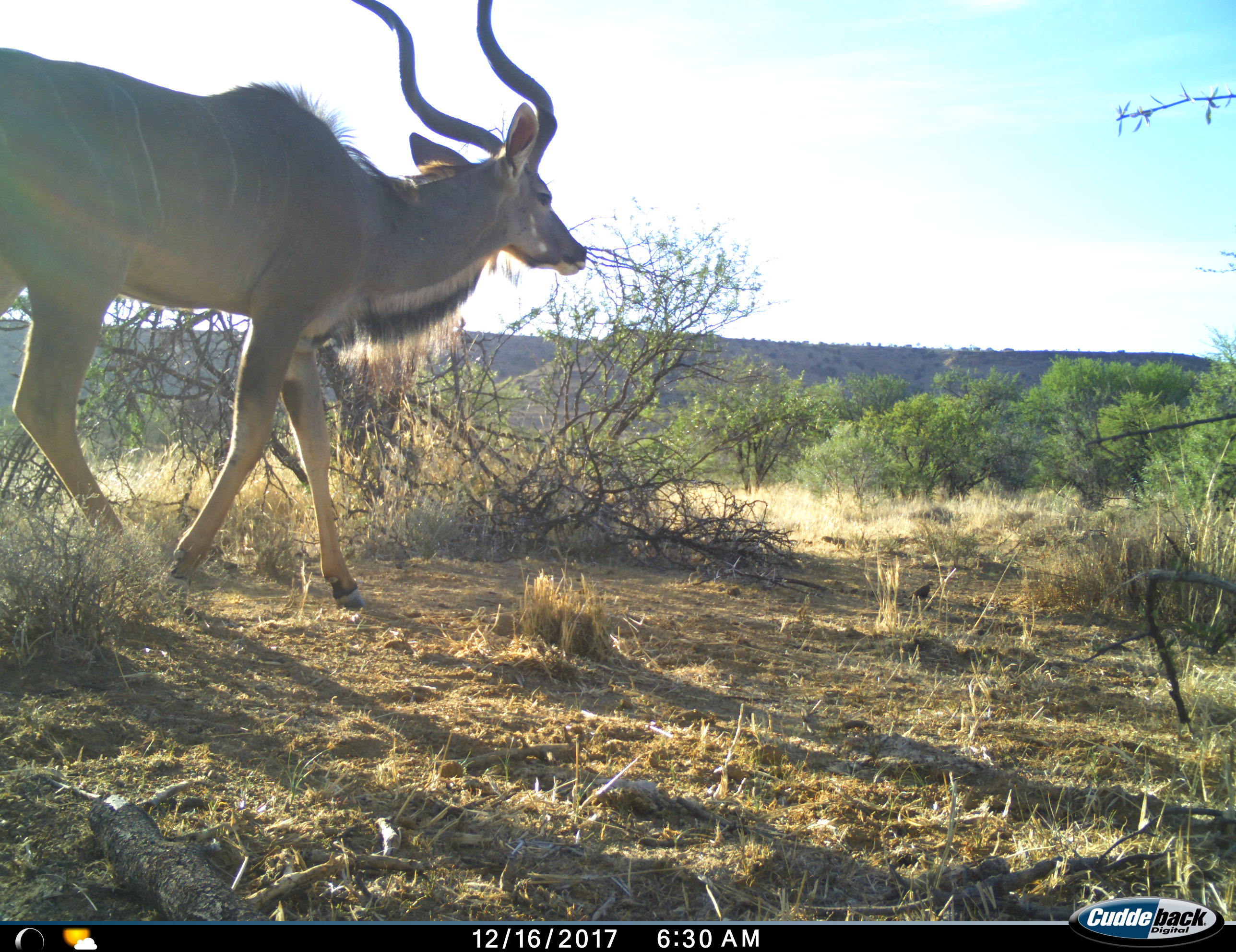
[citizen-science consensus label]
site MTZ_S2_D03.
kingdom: Animalia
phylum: Chordata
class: Mammalia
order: Artiodactyla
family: Bovidae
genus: Tragelaphus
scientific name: Tragelaphus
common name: kudu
Kudu (Tragelaphus), count 1. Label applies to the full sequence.